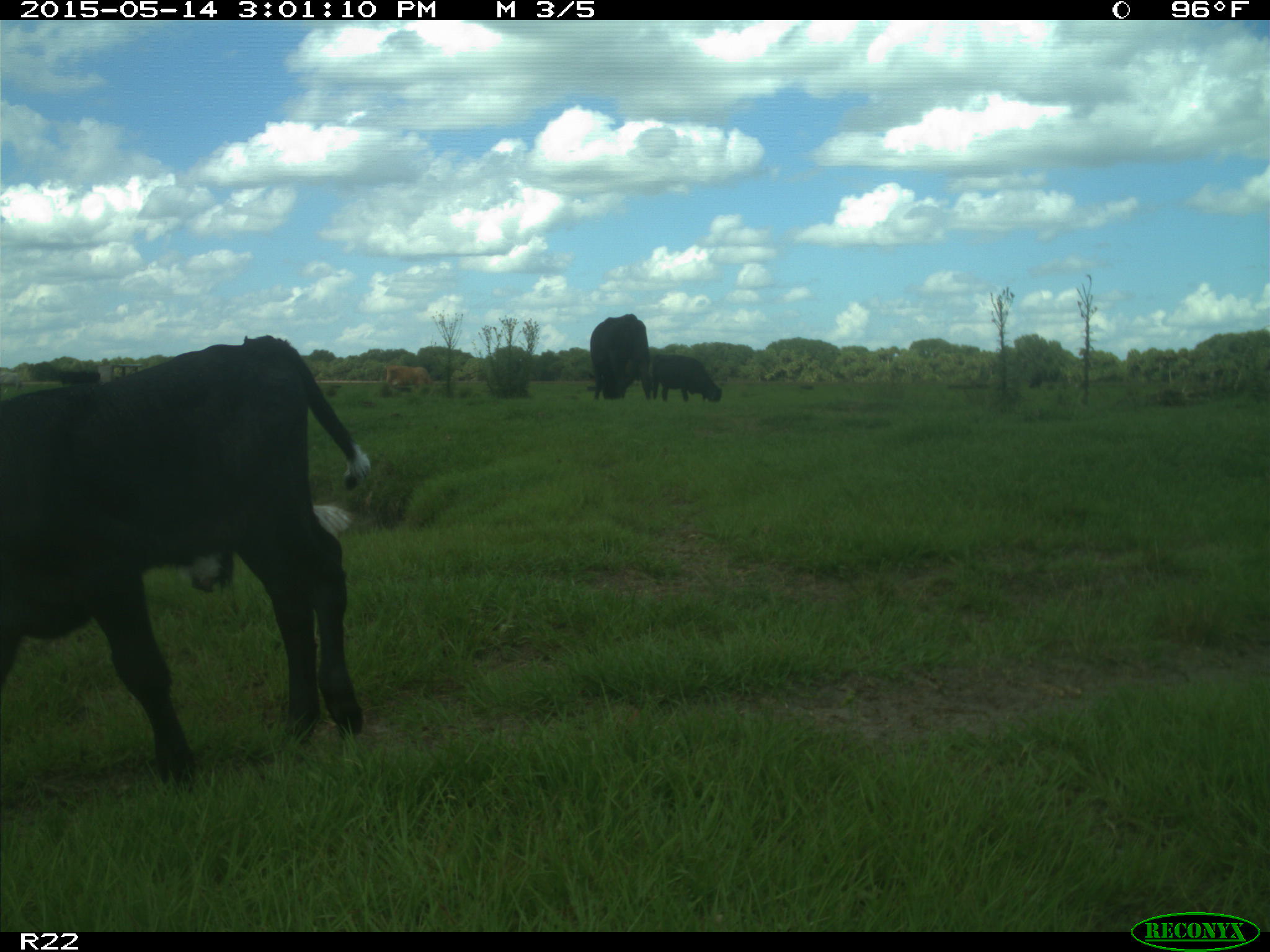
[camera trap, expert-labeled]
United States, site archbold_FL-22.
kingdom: Animalia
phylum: Chordata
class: Mammalia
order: Artiodactyla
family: Bovidae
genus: Bos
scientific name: Bos taurus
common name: domestic cow